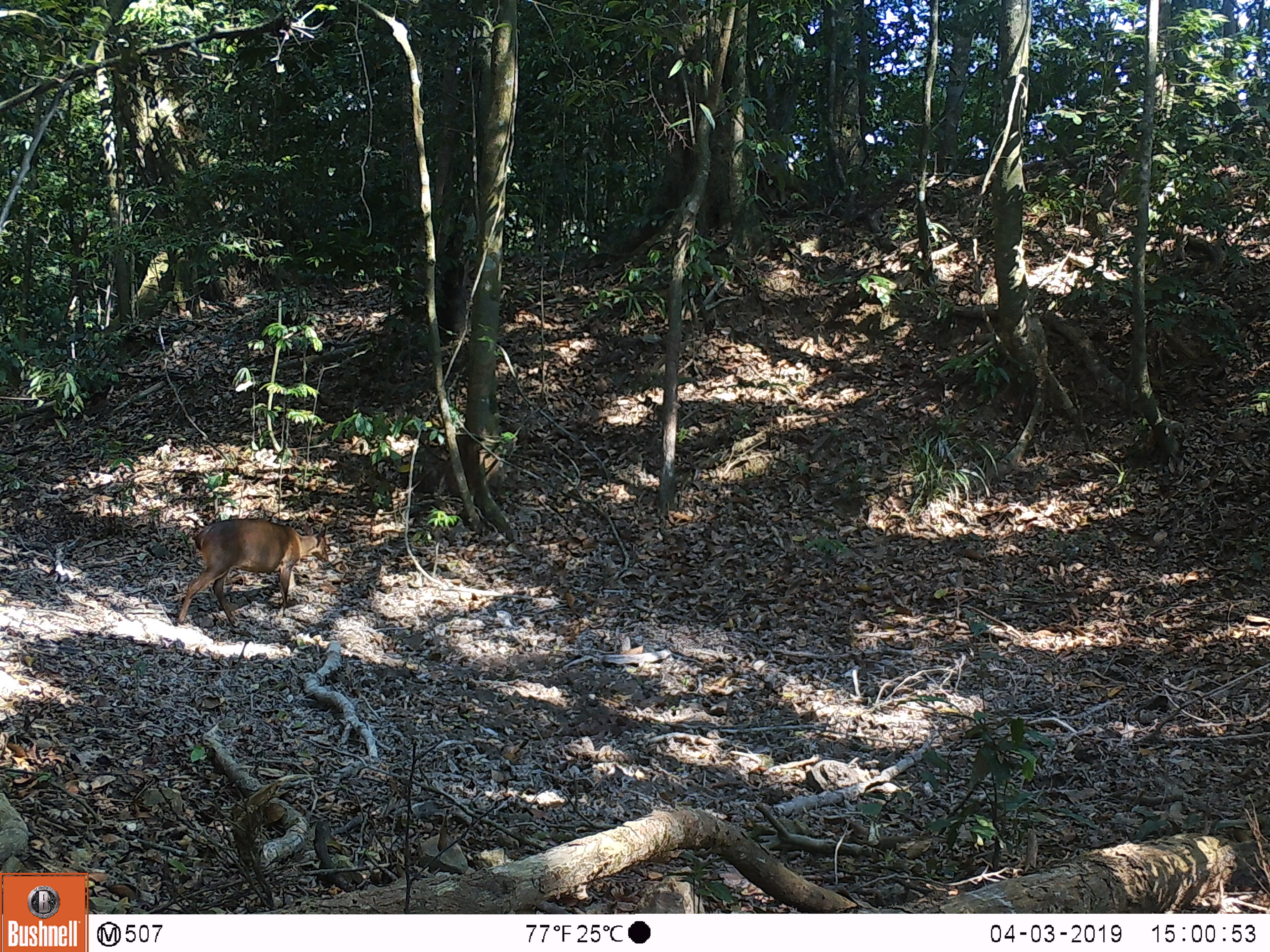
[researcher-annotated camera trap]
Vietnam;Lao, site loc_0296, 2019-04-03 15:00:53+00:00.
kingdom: Animalia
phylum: Chordata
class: Mammalia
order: Artiodactyla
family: Cervidae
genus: Muntiacus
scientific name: Muntiacus vuquangensis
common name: large-antlered muntjac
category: large antlered muntjac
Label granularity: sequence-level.